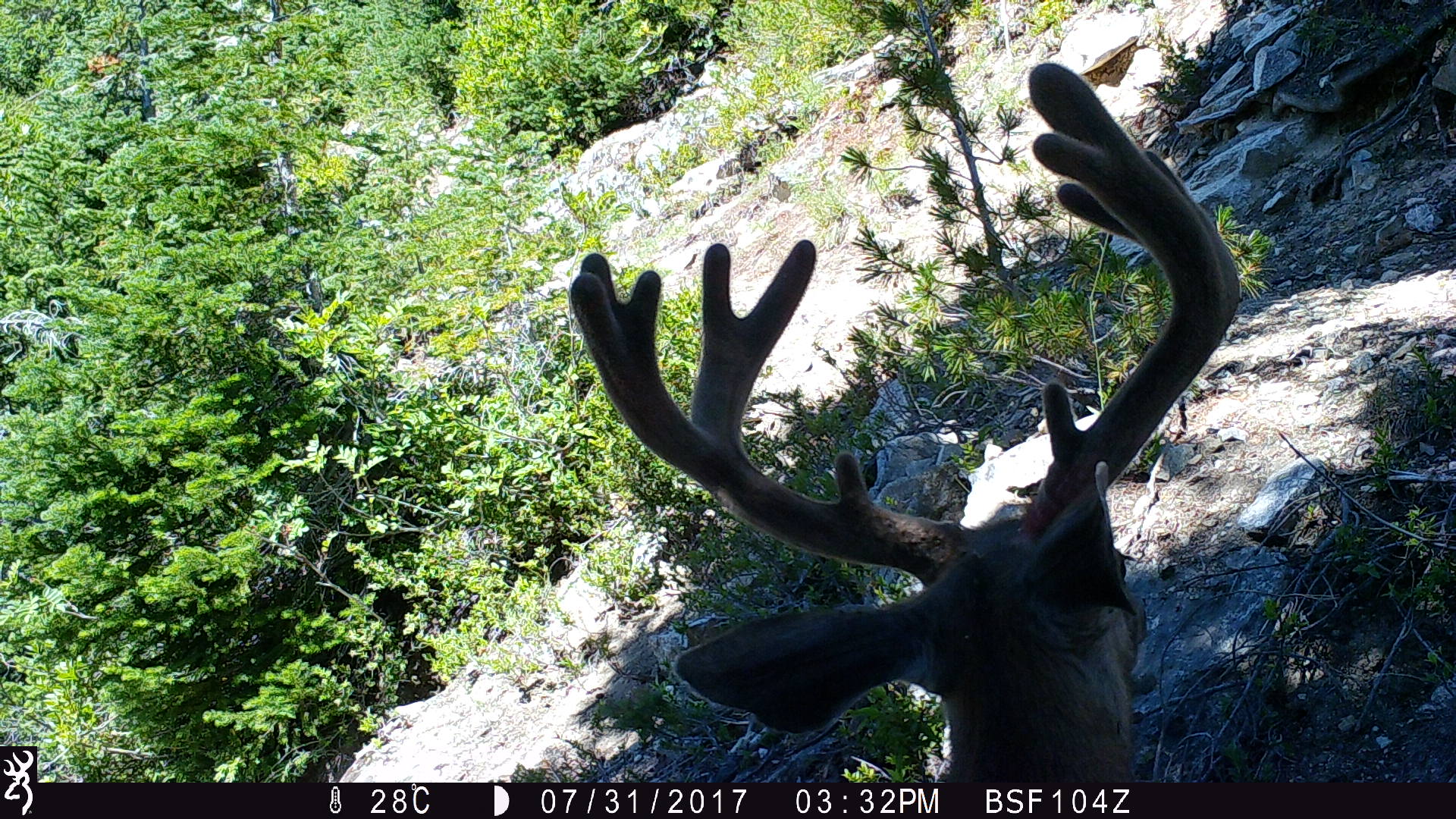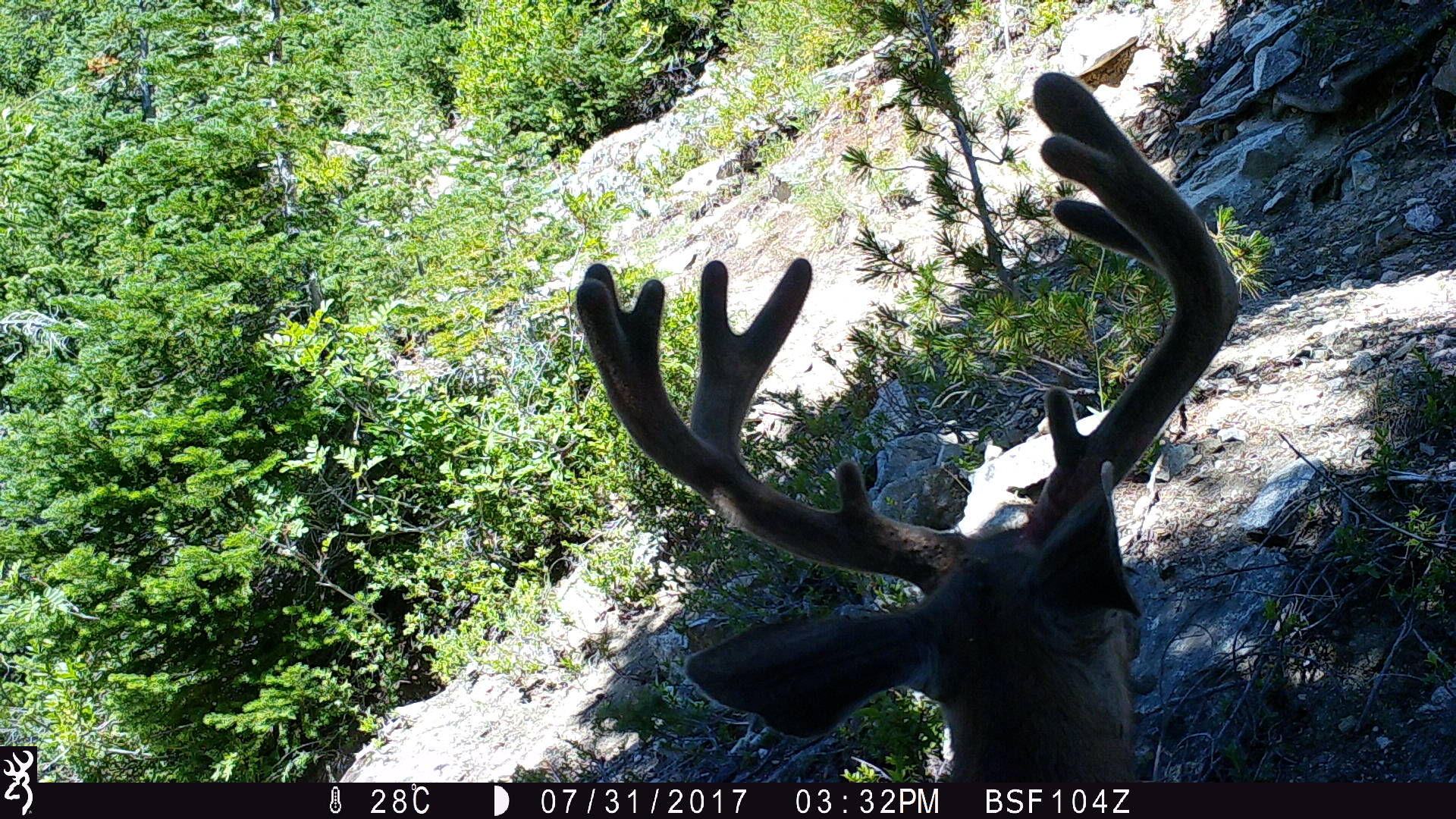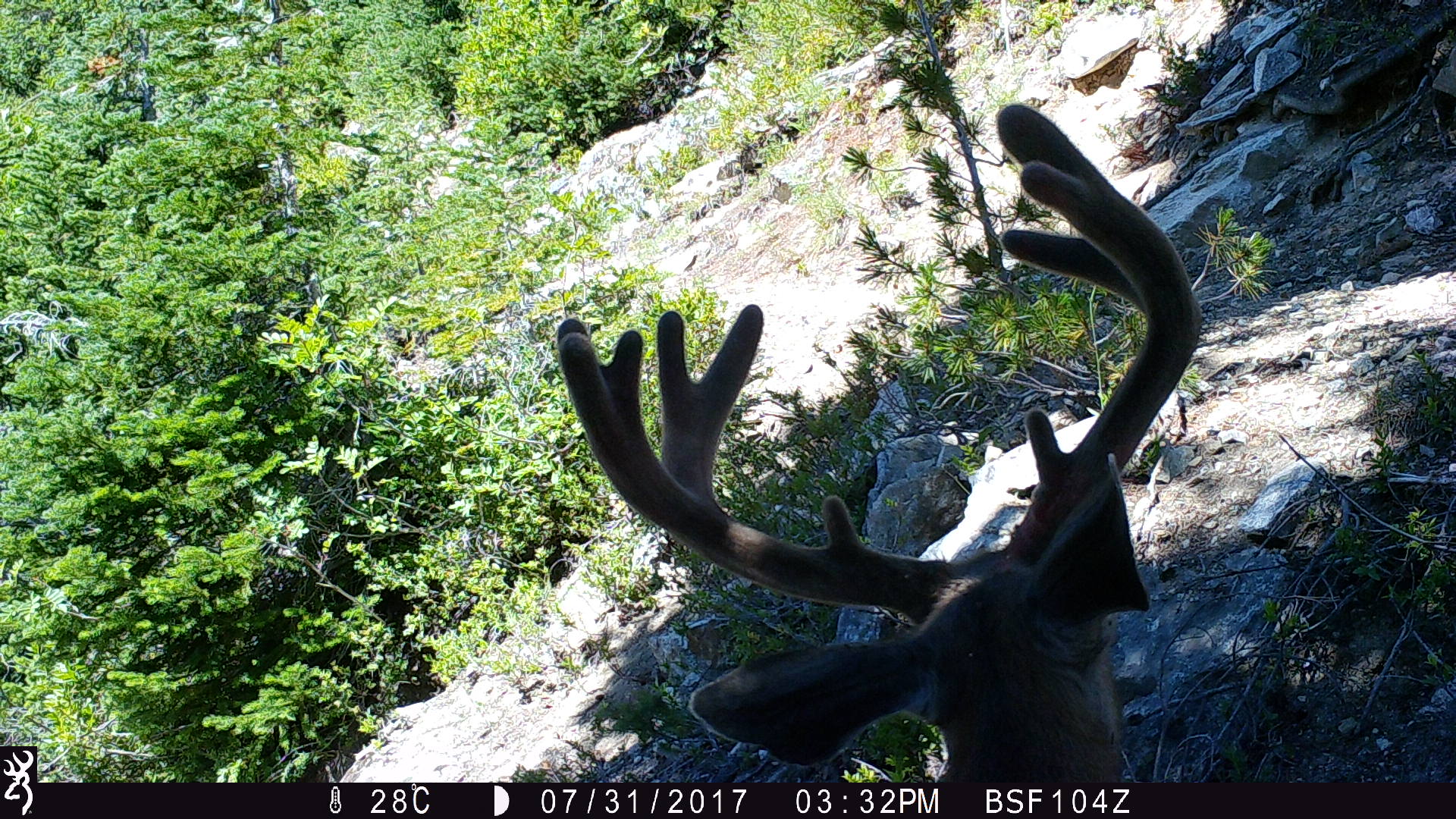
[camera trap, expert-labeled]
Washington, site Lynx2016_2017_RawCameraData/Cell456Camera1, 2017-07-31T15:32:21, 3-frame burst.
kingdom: Animalia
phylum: Chordata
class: Mammalia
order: Artiodactyla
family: Cervidae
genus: Odocoileus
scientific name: Odocoileus hemionus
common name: mule deer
Odocoileus hemionus (mule deer). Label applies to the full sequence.